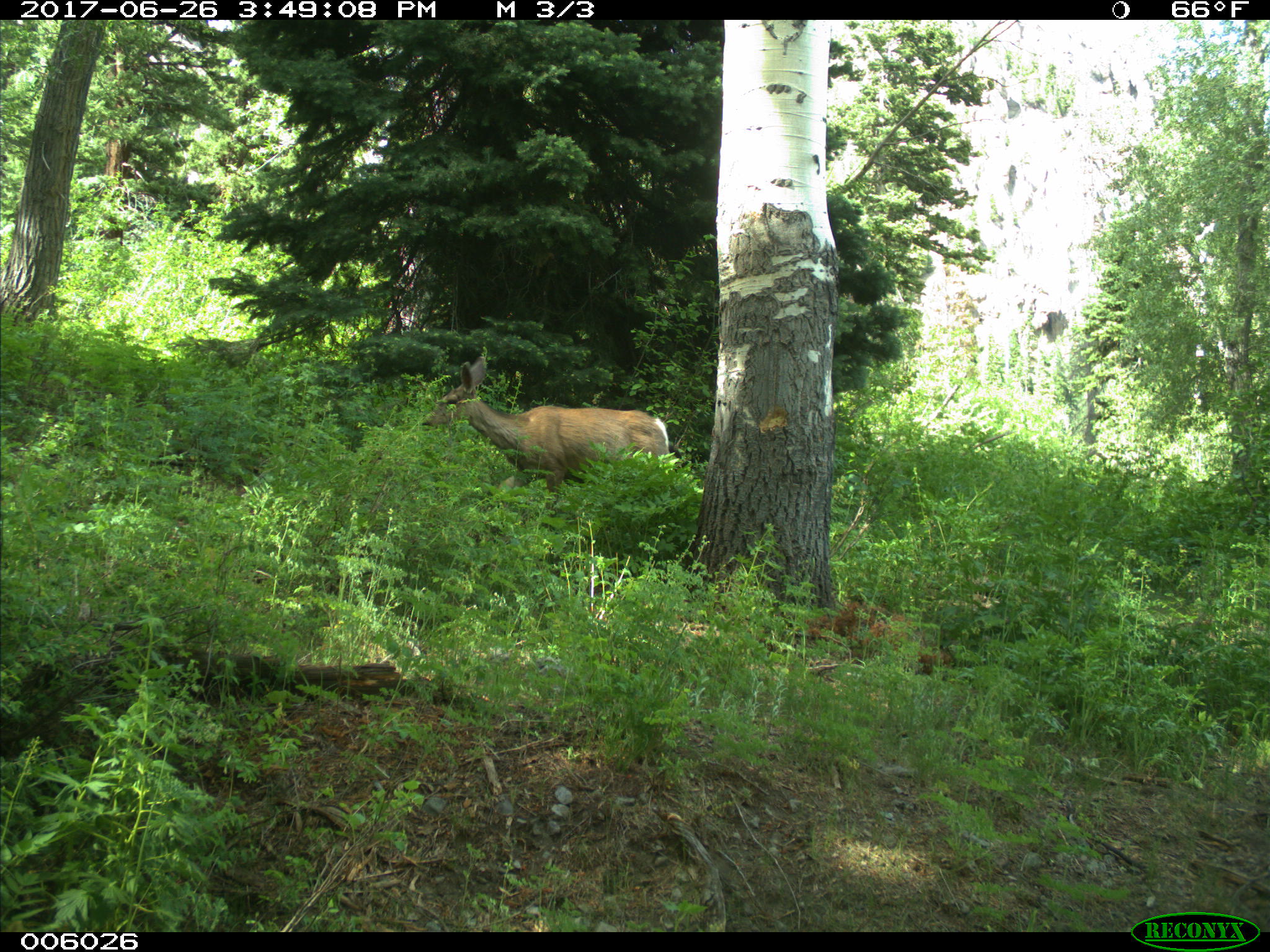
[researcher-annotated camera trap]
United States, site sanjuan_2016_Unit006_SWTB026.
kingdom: Animalia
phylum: Chordata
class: Mammalia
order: Artiodactyla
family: Cervidae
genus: Odocoileus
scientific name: Odocoileus hemionus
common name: mule deer